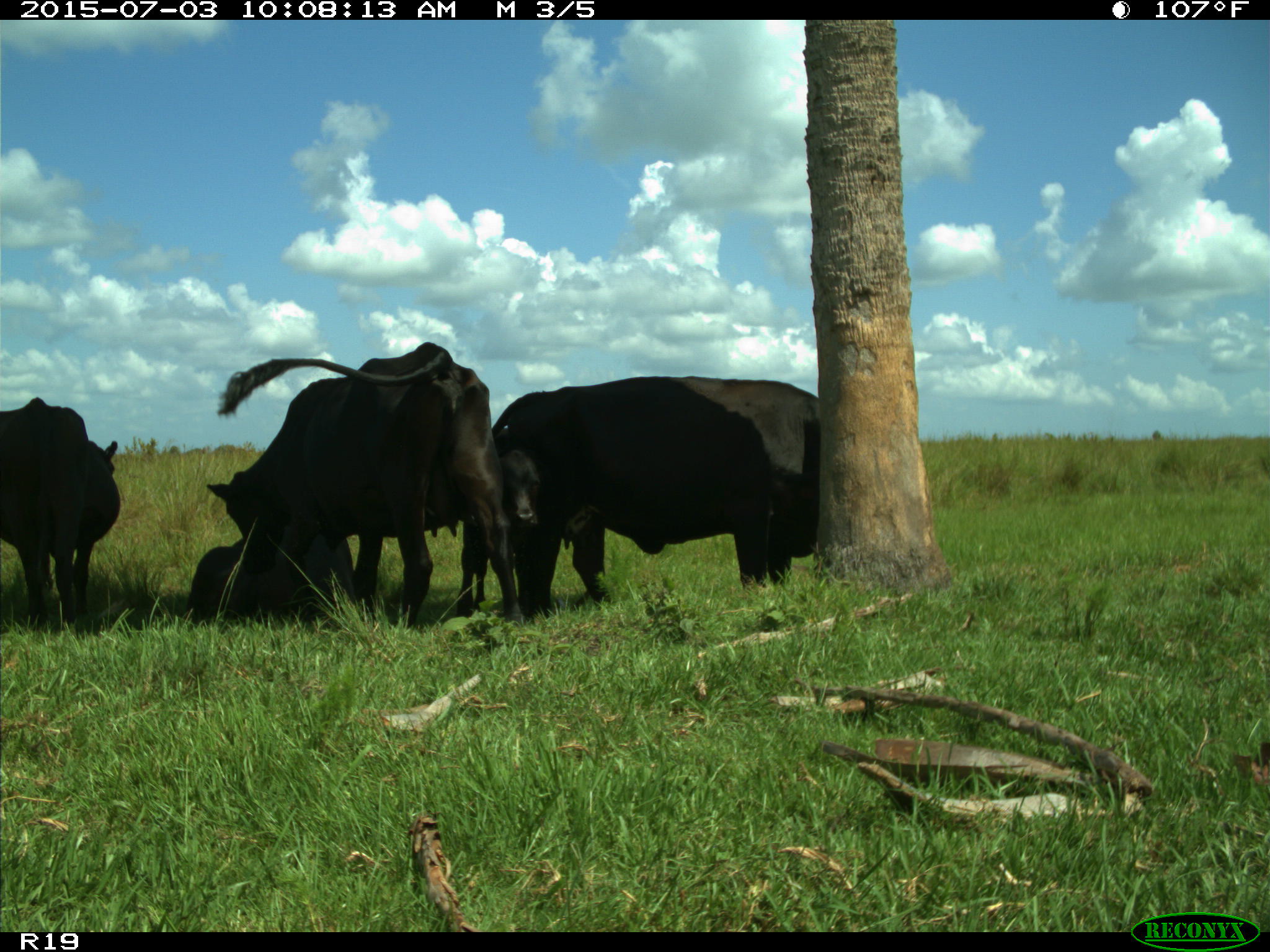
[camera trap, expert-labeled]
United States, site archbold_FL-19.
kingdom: Animalia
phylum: Chordata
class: Mammalia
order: Artiodactyla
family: Bovidae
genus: Bos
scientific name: Bos taurus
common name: domestic cow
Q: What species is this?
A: Bos taurus (domestic cow).